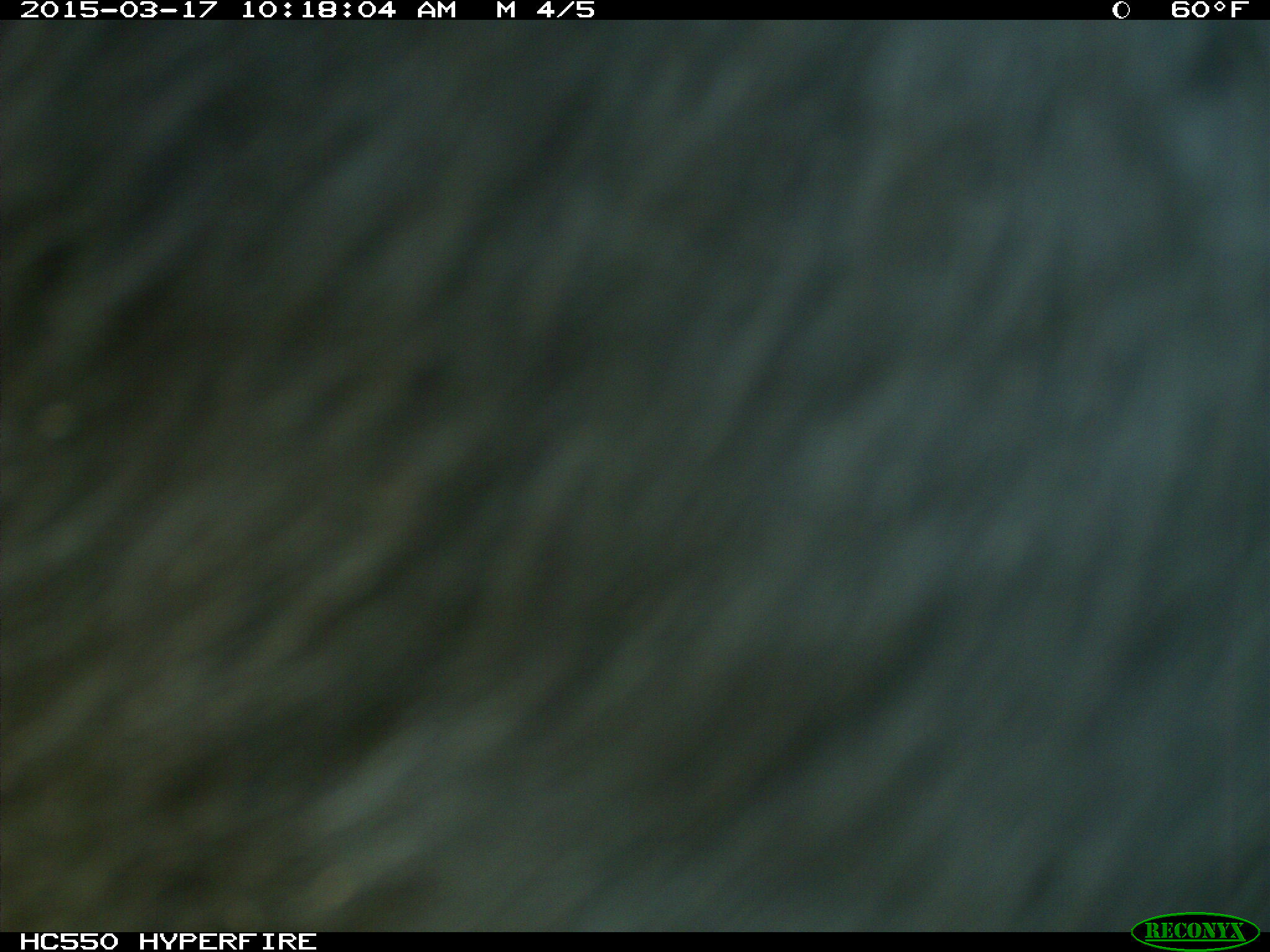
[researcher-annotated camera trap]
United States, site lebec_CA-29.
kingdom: Animalia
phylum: Chordata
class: Mammalia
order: Artiodactyla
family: Bovidae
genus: Bos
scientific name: Bos taurus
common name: domestic cow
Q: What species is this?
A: Bos taurus (domestic cow).